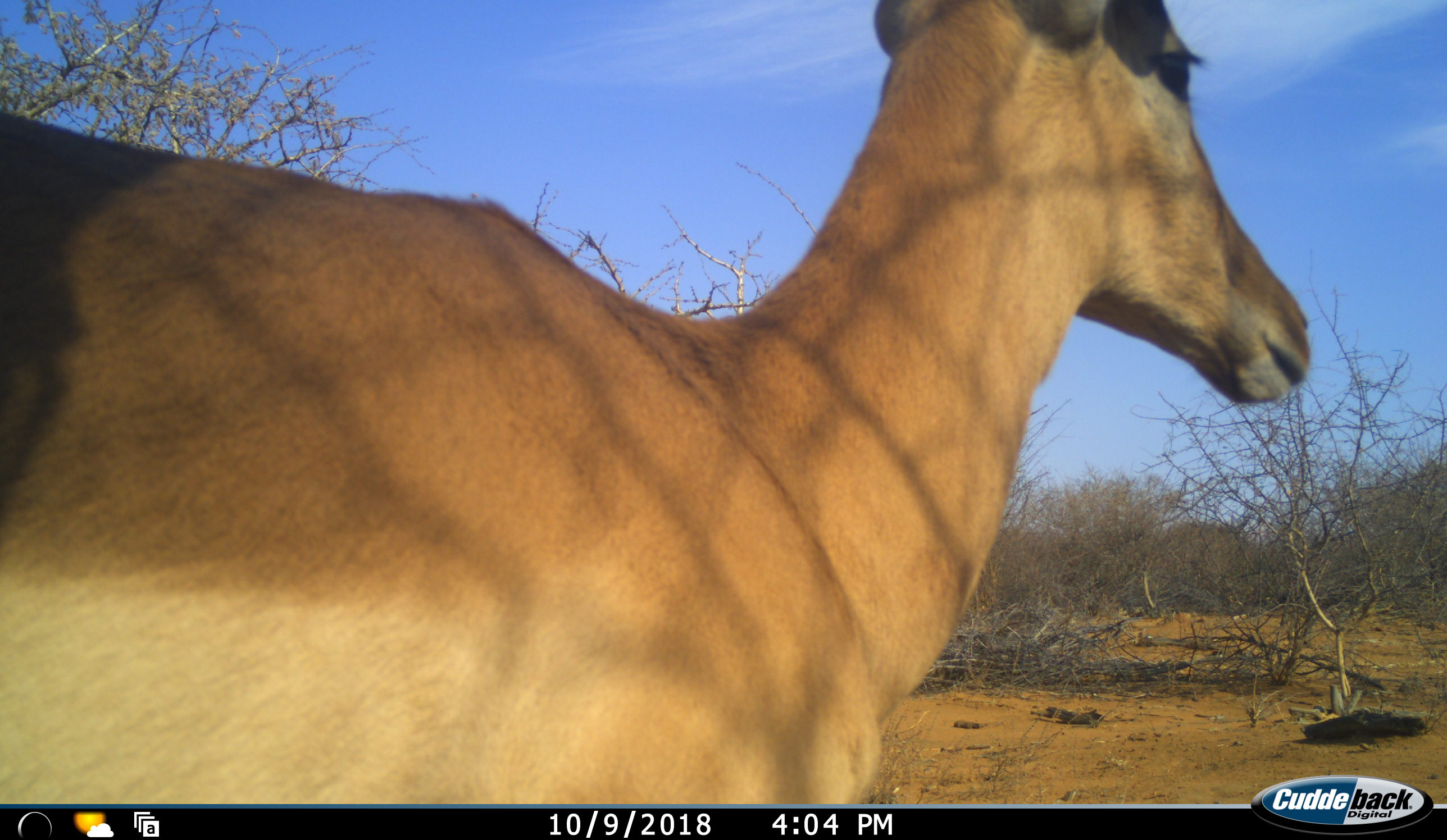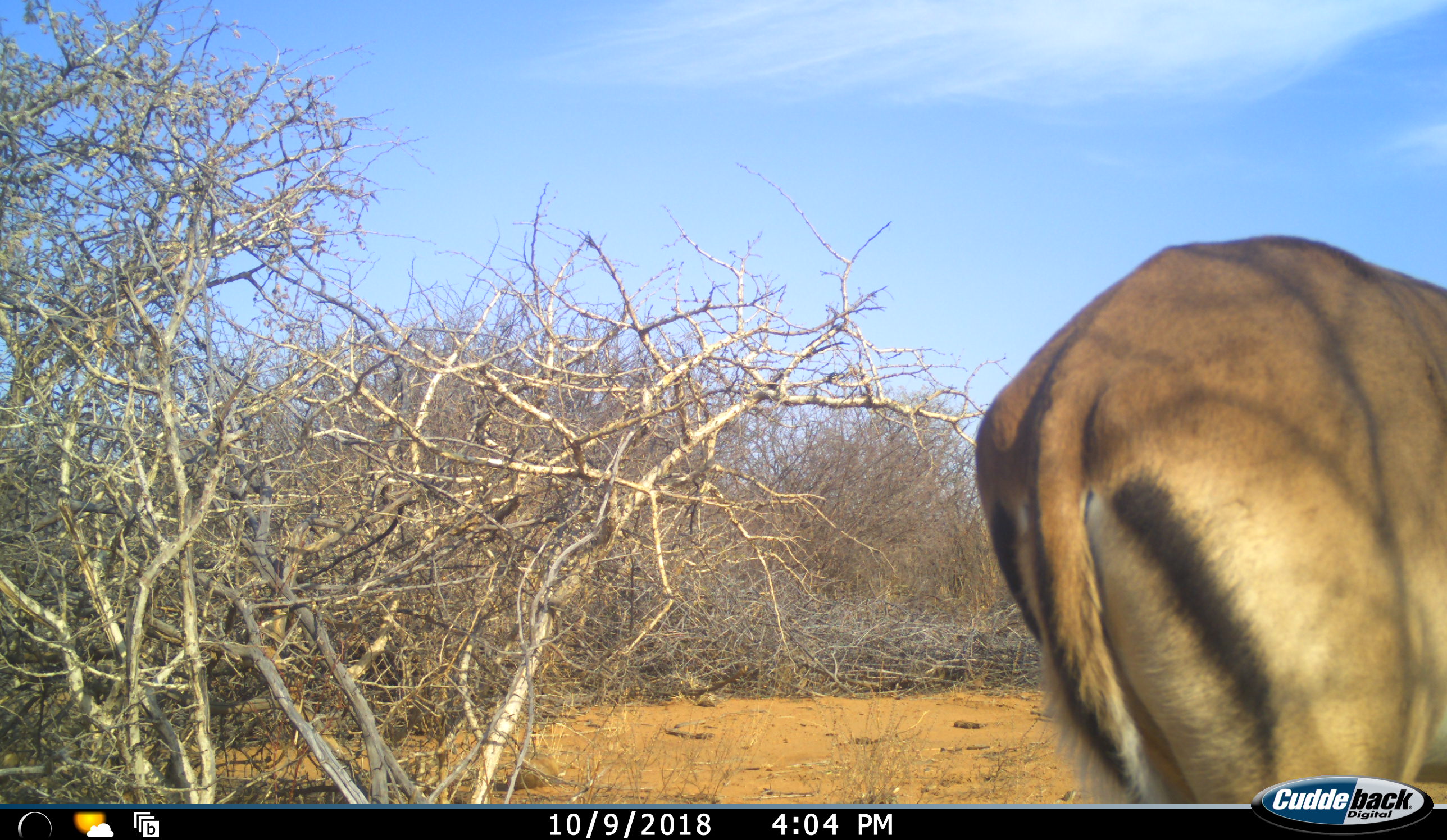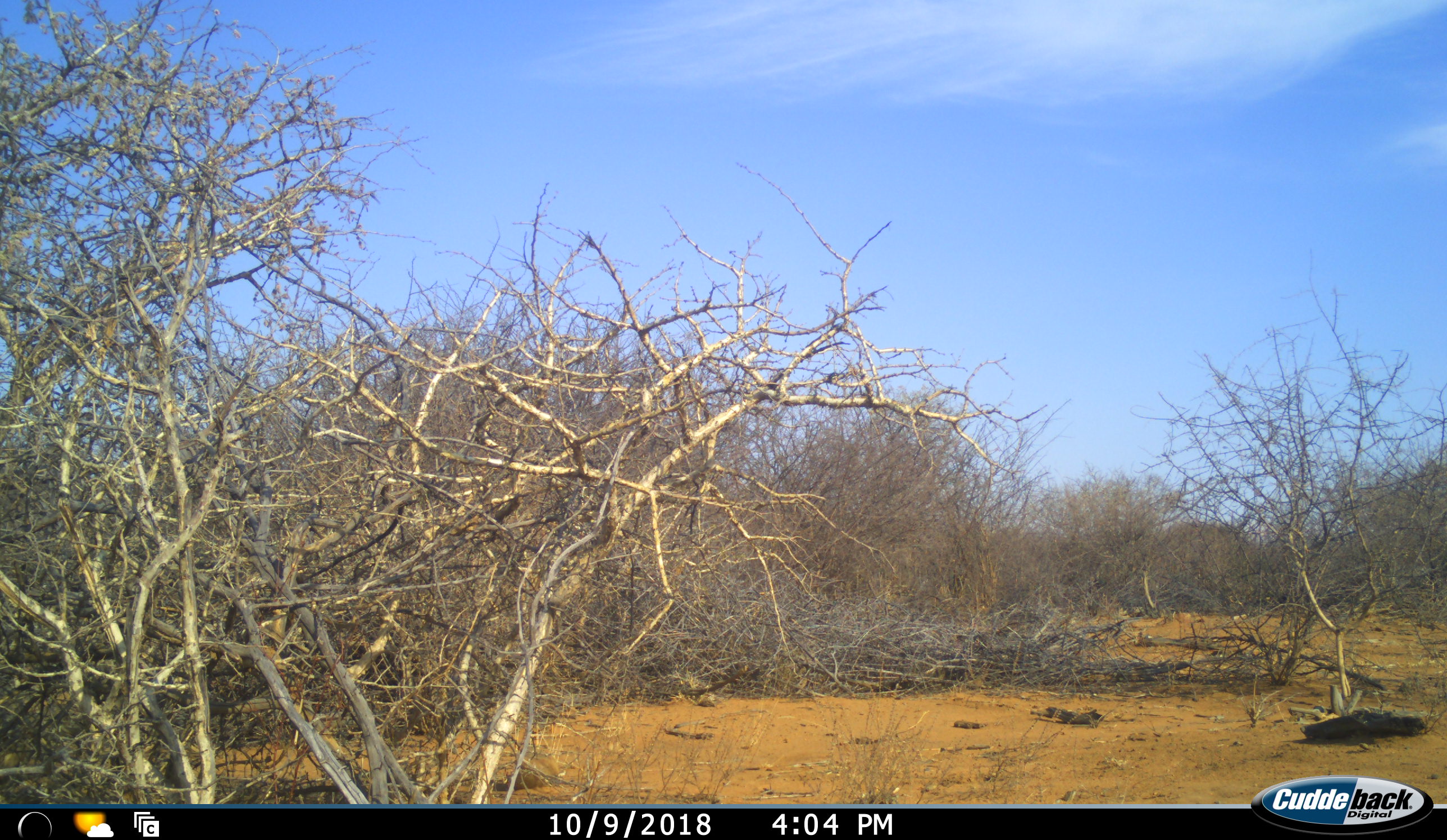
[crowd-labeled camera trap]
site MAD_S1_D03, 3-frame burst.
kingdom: Animalia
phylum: Chordata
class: Mammalia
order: Artiodactyla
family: Bovidae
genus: Aepyceros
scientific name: Aepyceros melampus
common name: impala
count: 1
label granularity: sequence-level